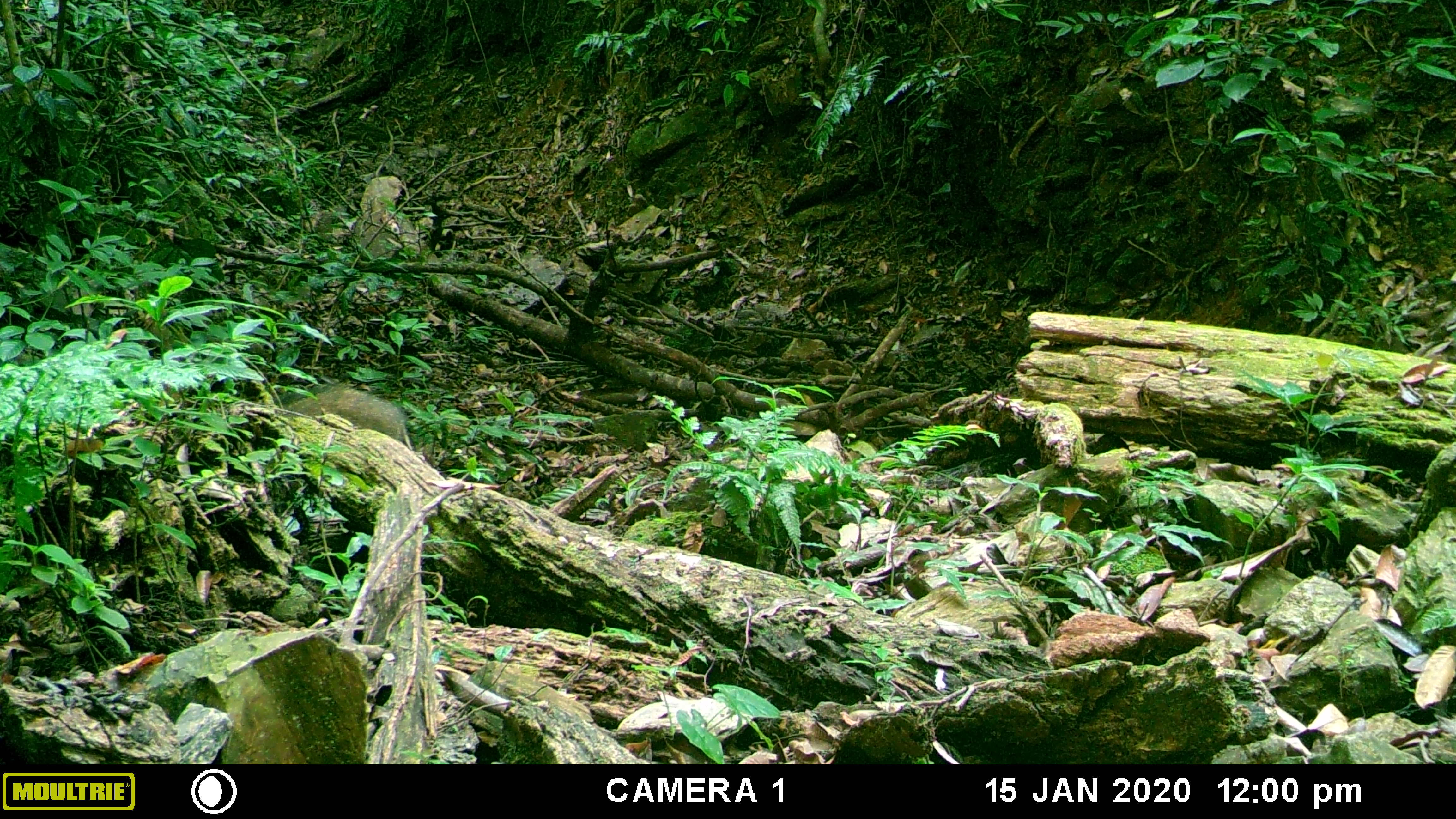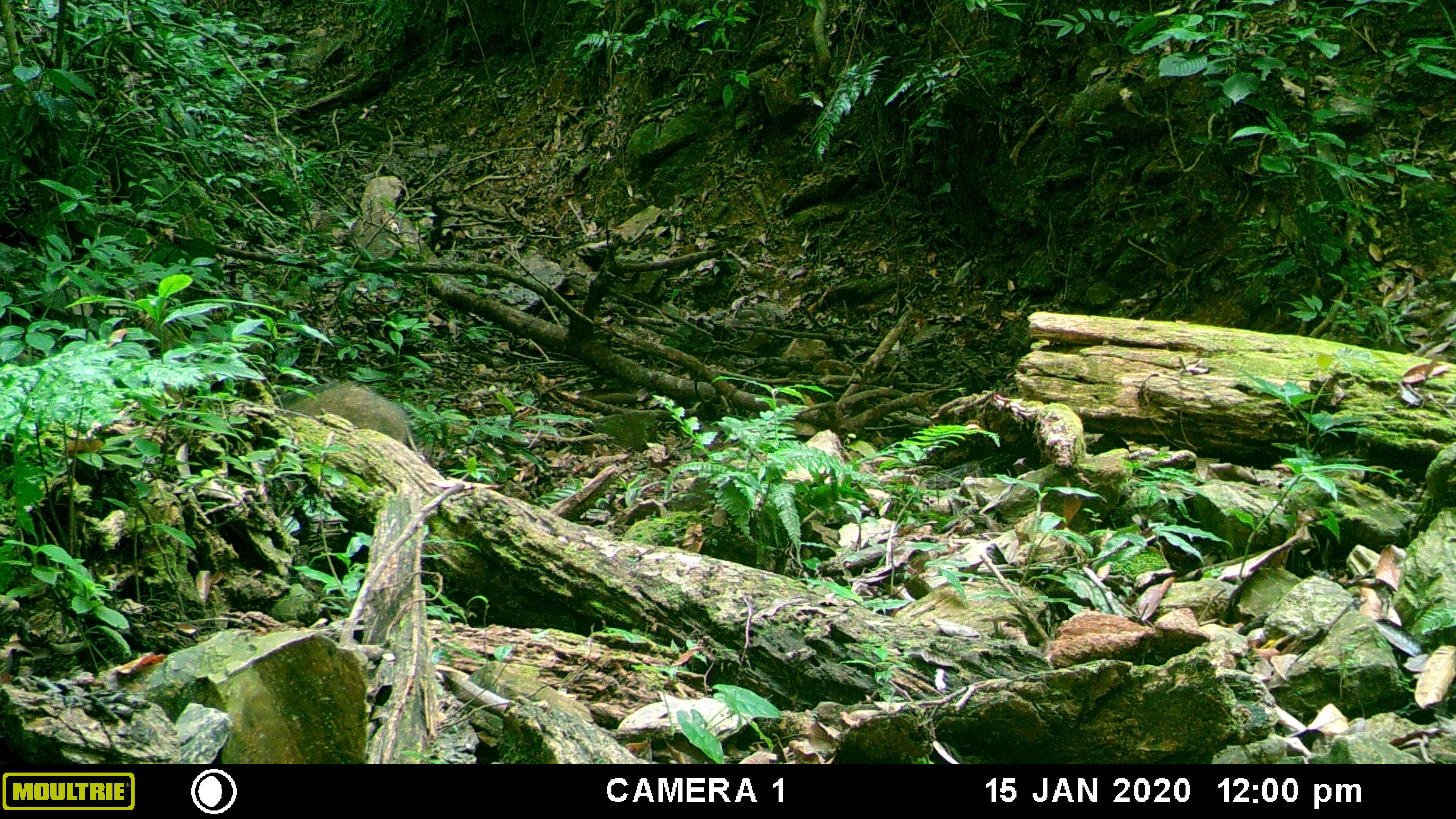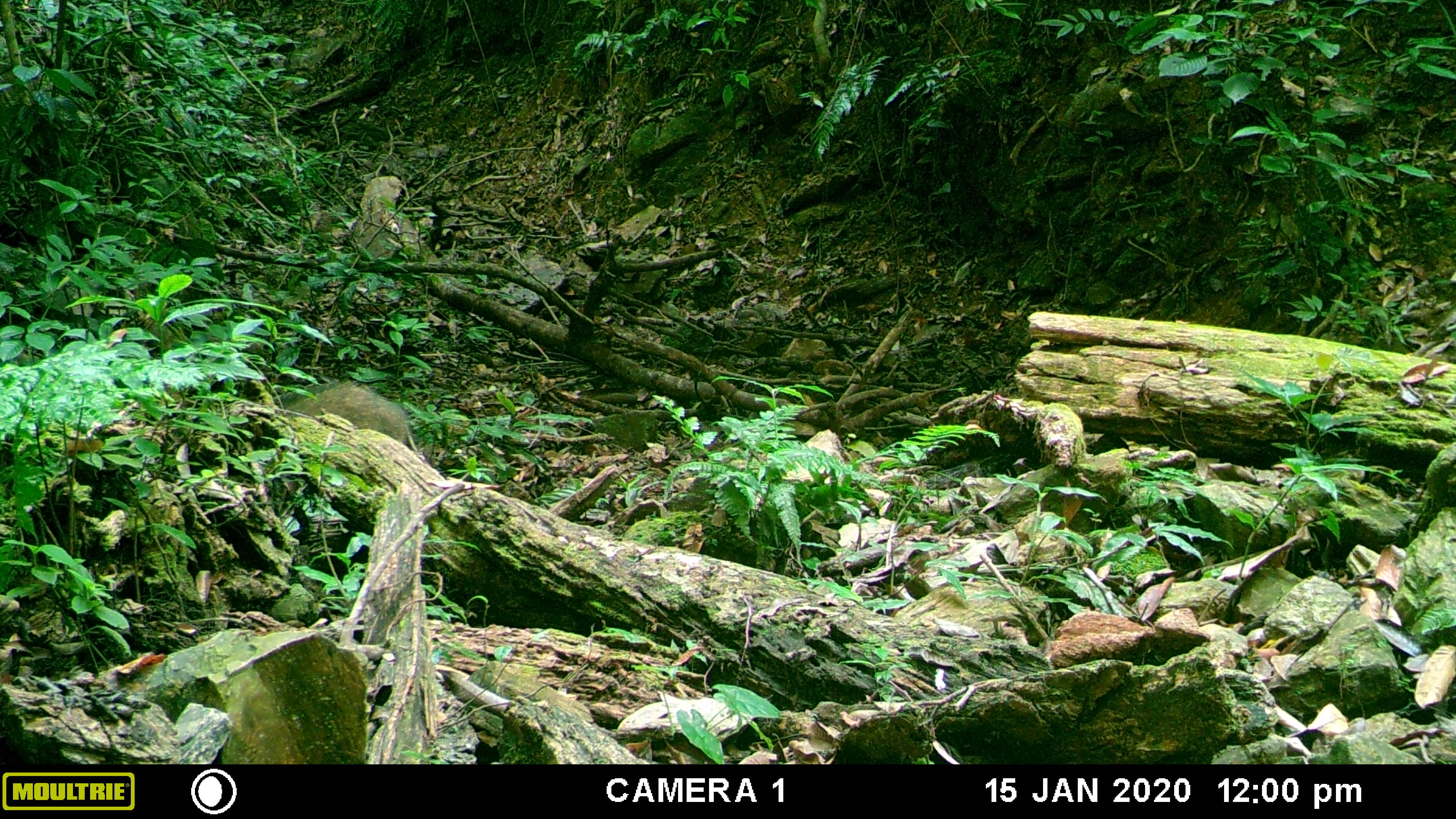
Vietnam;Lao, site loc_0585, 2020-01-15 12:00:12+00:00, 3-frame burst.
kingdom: Animalia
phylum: Chordata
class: Mammalia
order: Artiodactyla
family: Suidae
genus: Sus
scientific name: Sus scrofa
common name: eurasian wild pig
Eurasian wild pig (Sus scrofa). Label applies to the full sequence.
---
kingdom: Animalia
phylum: Chordata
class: Aves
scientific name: Aves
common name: bird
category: unidentified bird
Unidentified bird (bird) (Aves). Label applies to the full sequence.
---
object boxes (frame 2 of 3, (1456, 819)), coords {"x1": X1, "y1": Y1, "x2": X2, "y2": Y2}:
unidentified bird: {"x1": 276, "y1": 379, "x2": 415, "y2": 447}